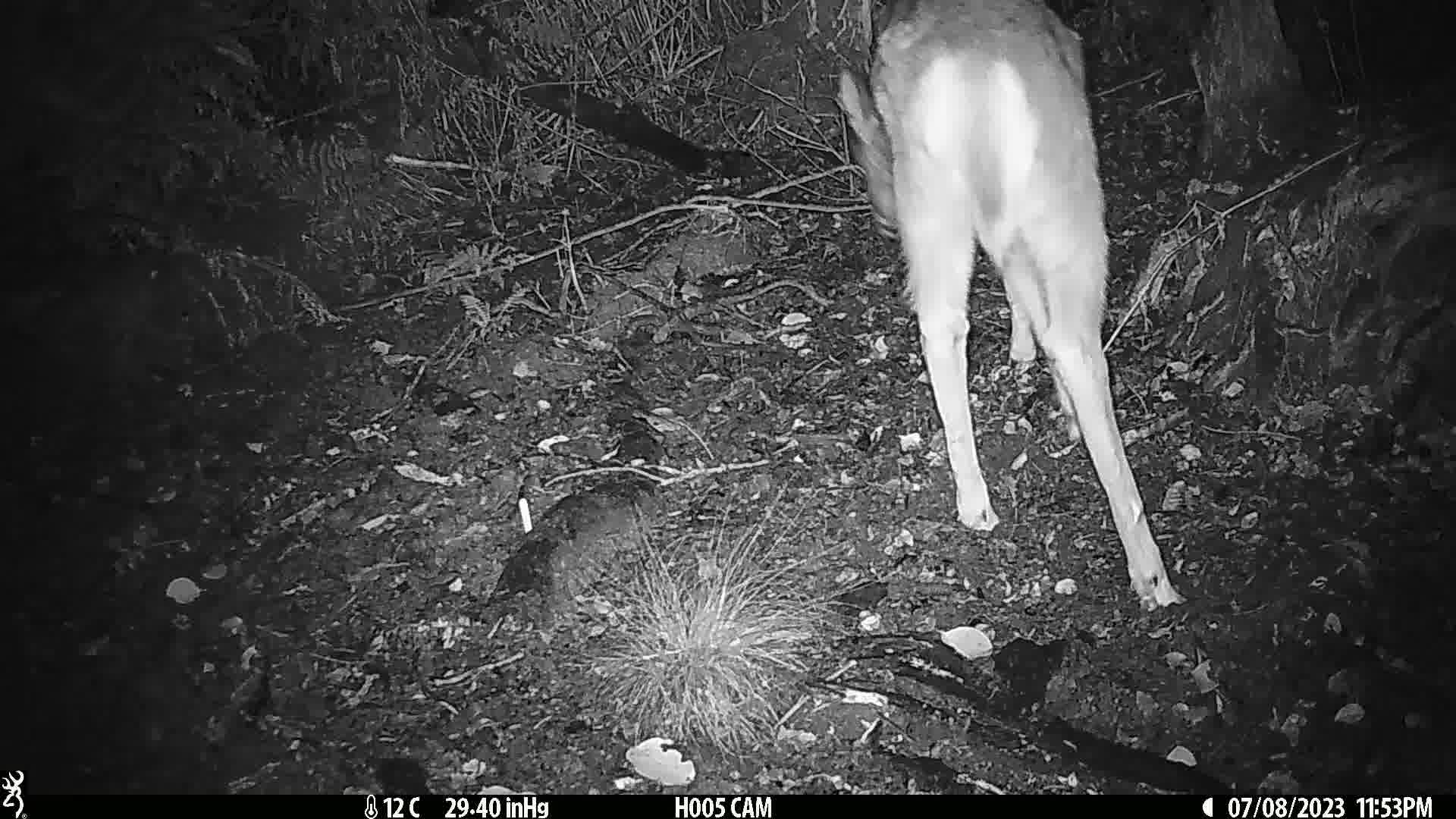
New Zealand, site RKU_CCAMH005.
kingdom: Animalia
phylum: Chordata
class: Mammalia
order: Artiodactyla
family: Cervidae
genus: Odocoileus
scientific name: Odocoileus virginianus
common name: white-tailed deer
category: white tailed deer